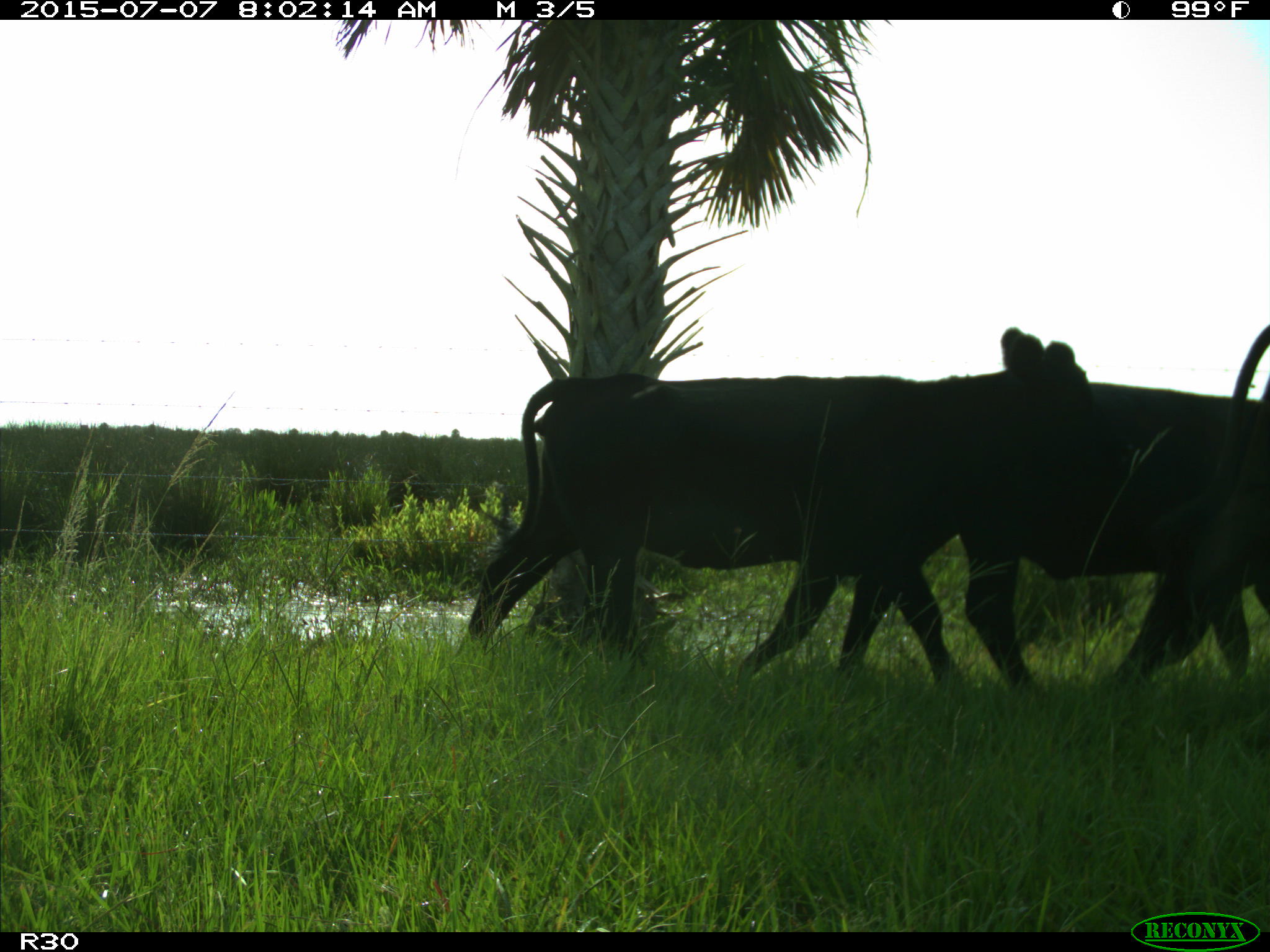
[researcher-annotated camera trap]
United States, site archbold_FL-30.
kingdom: Animalia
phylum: Chordata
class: Mammalia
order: Artiodactyla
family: Bovidae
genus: Bos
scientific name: Bos taurus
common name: domestic cow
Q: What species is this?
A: Bos taurus (domestic cow).